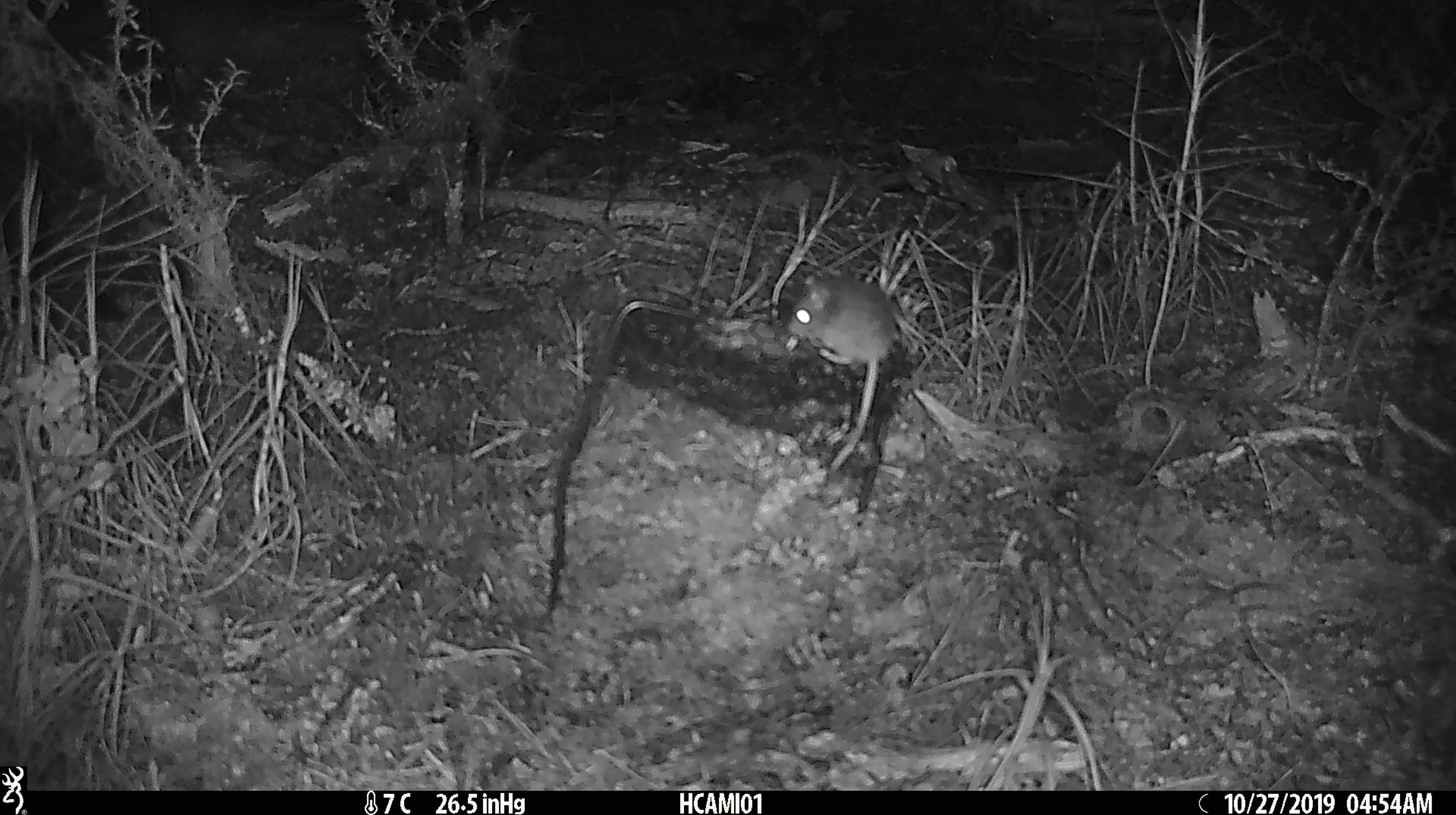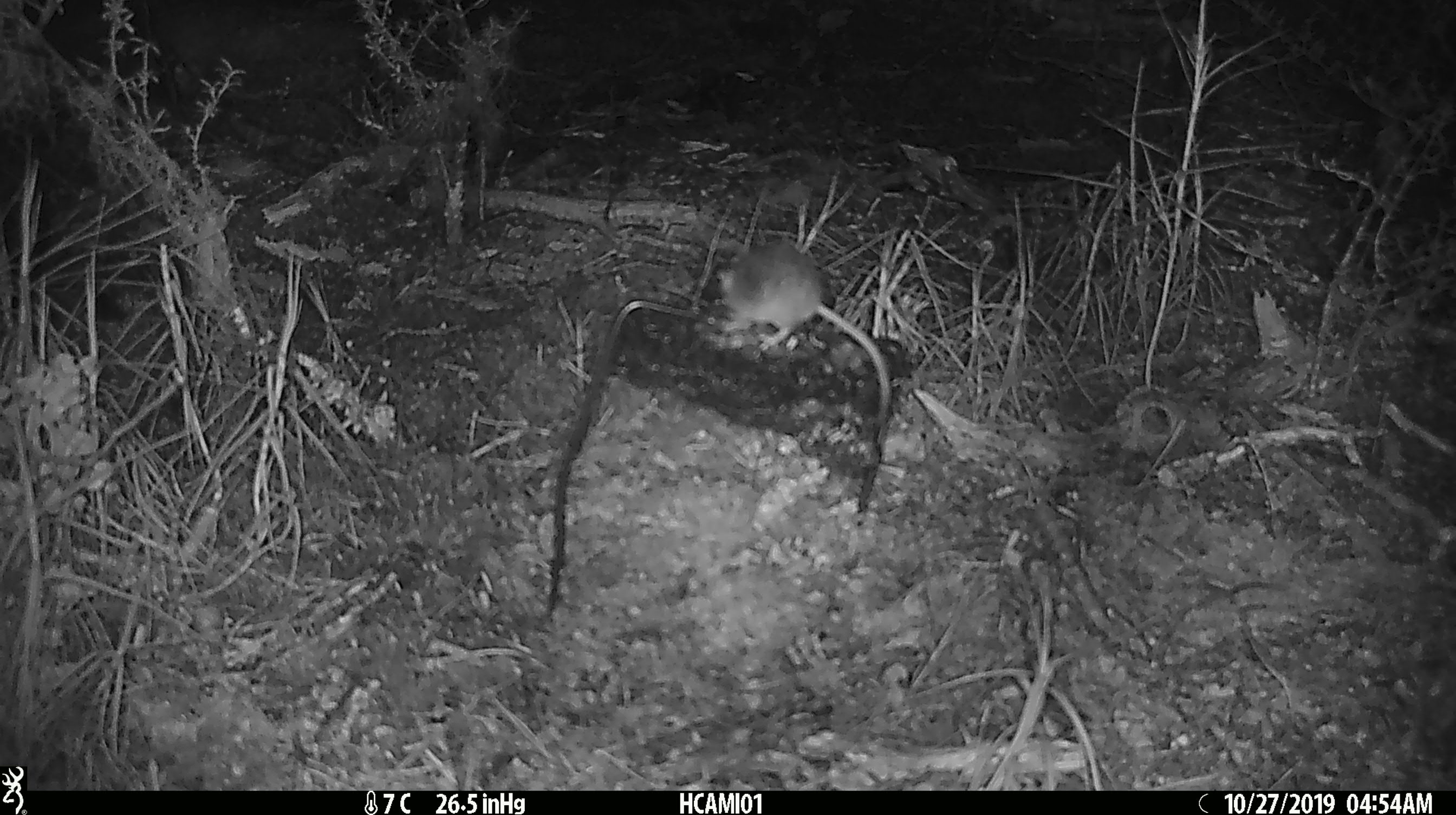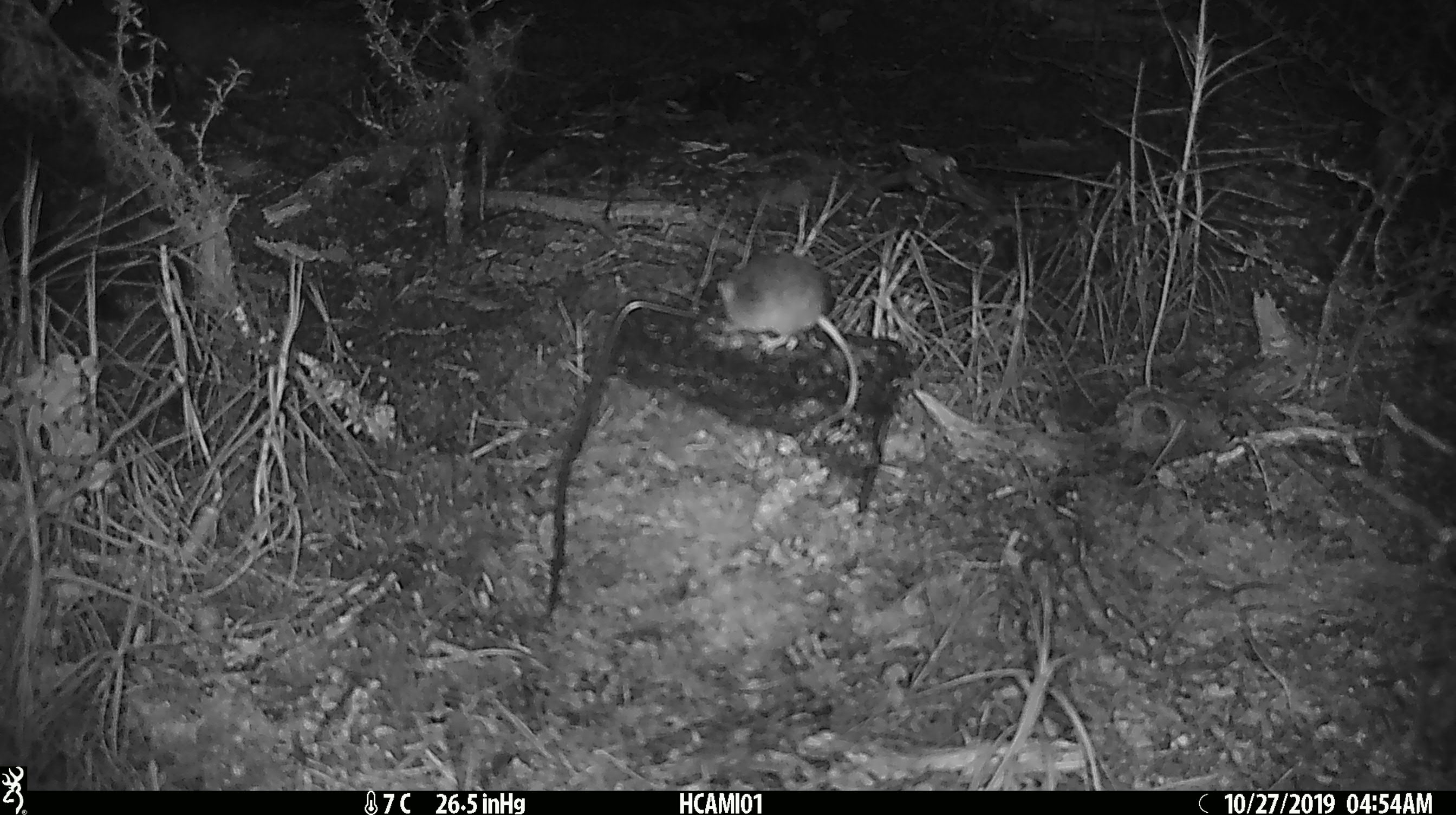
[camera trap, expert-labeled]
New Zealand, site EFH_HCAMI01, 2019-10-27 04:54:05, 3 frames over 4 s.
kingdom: Animalia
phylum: Chordata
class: Mammalia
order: Rodentia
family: Muridae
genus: Mus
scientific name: Mus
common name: mouse